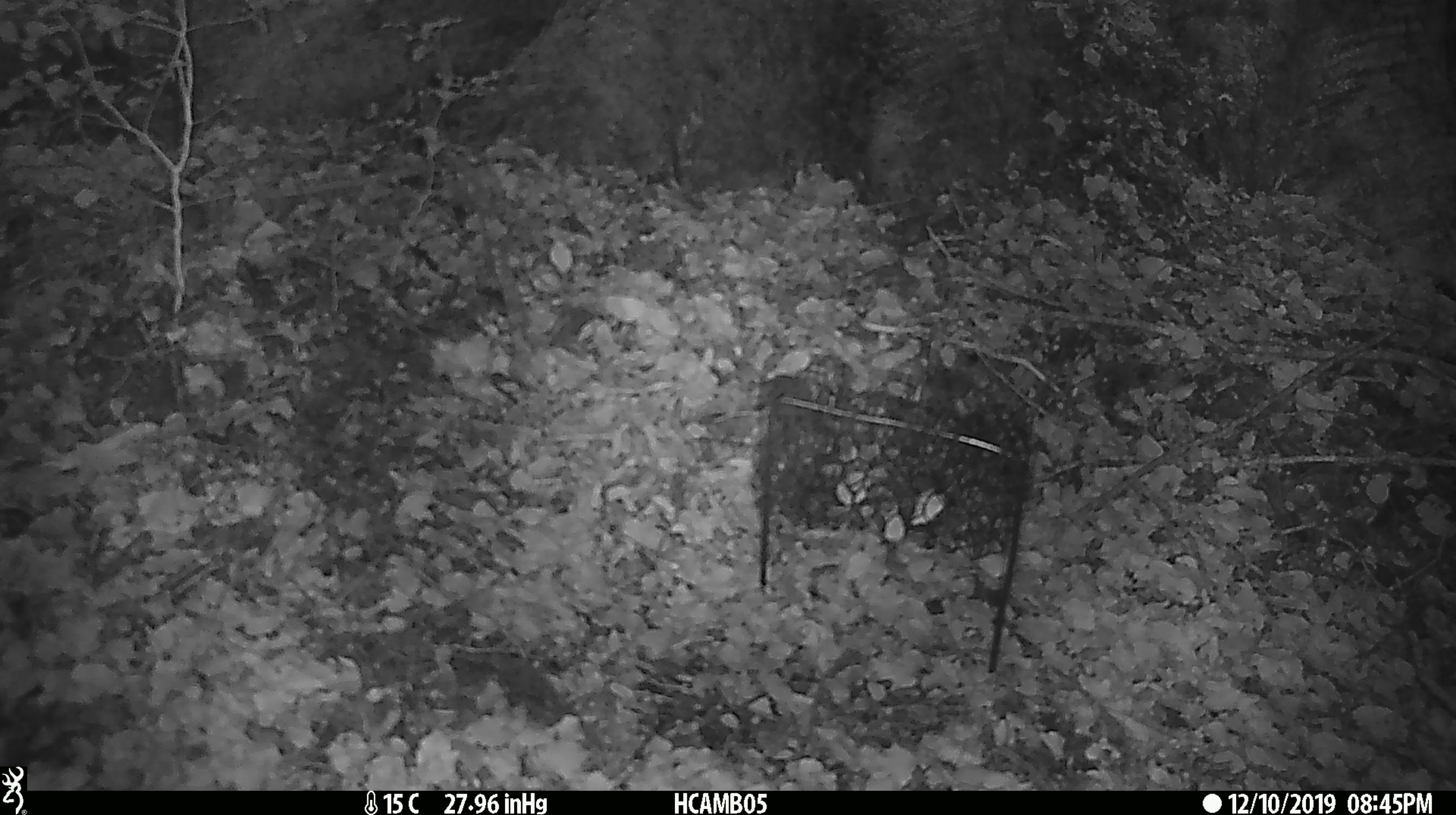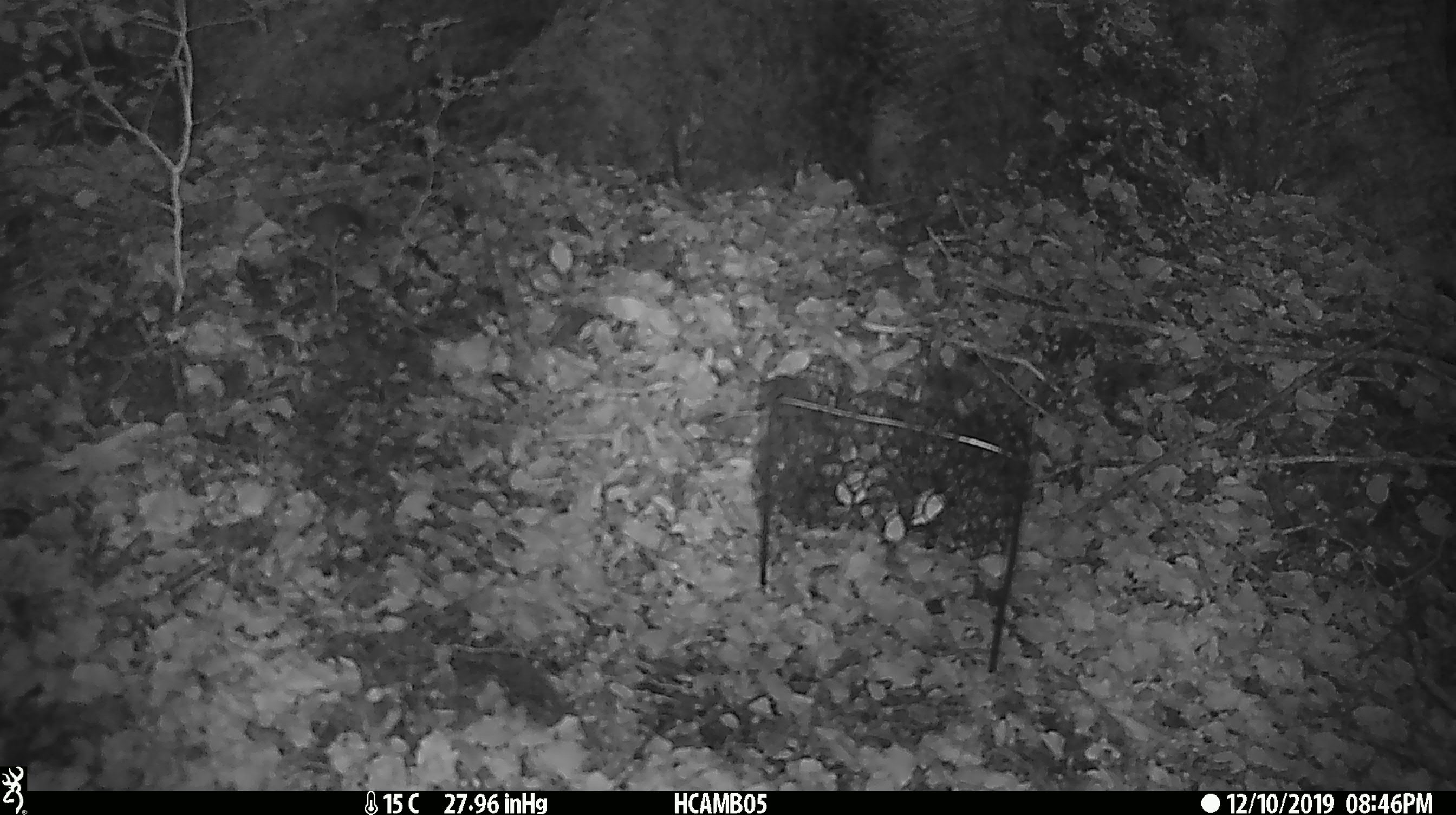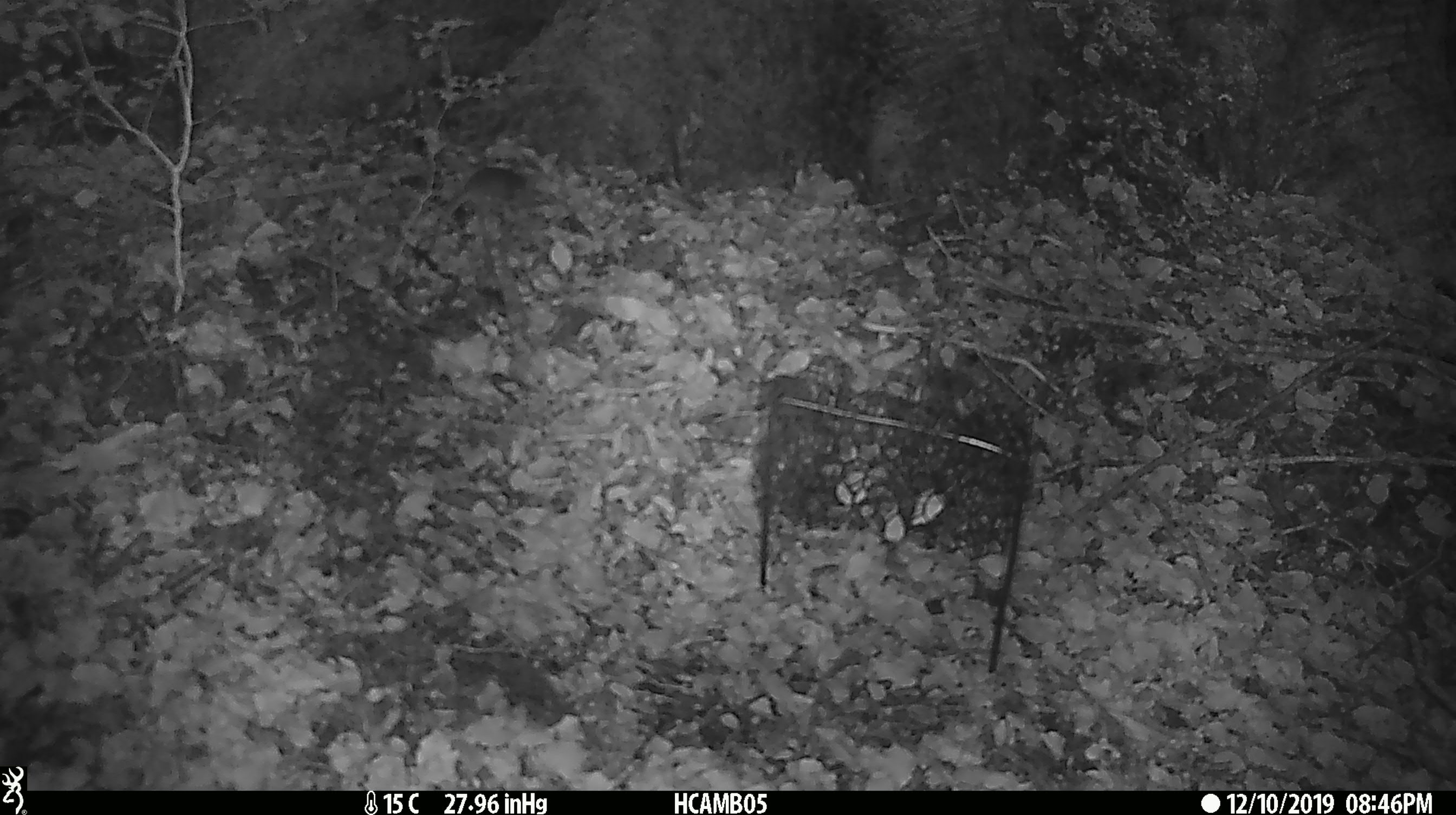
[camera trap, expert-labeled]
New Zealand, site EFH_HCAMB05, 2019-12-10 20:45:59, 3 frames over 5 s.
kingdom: Animalia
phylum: Chordata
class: Mammalia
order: Rodentia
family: Muridae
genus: Mus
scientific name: Mus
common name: mouse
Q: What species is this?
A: Mouse (Mus).